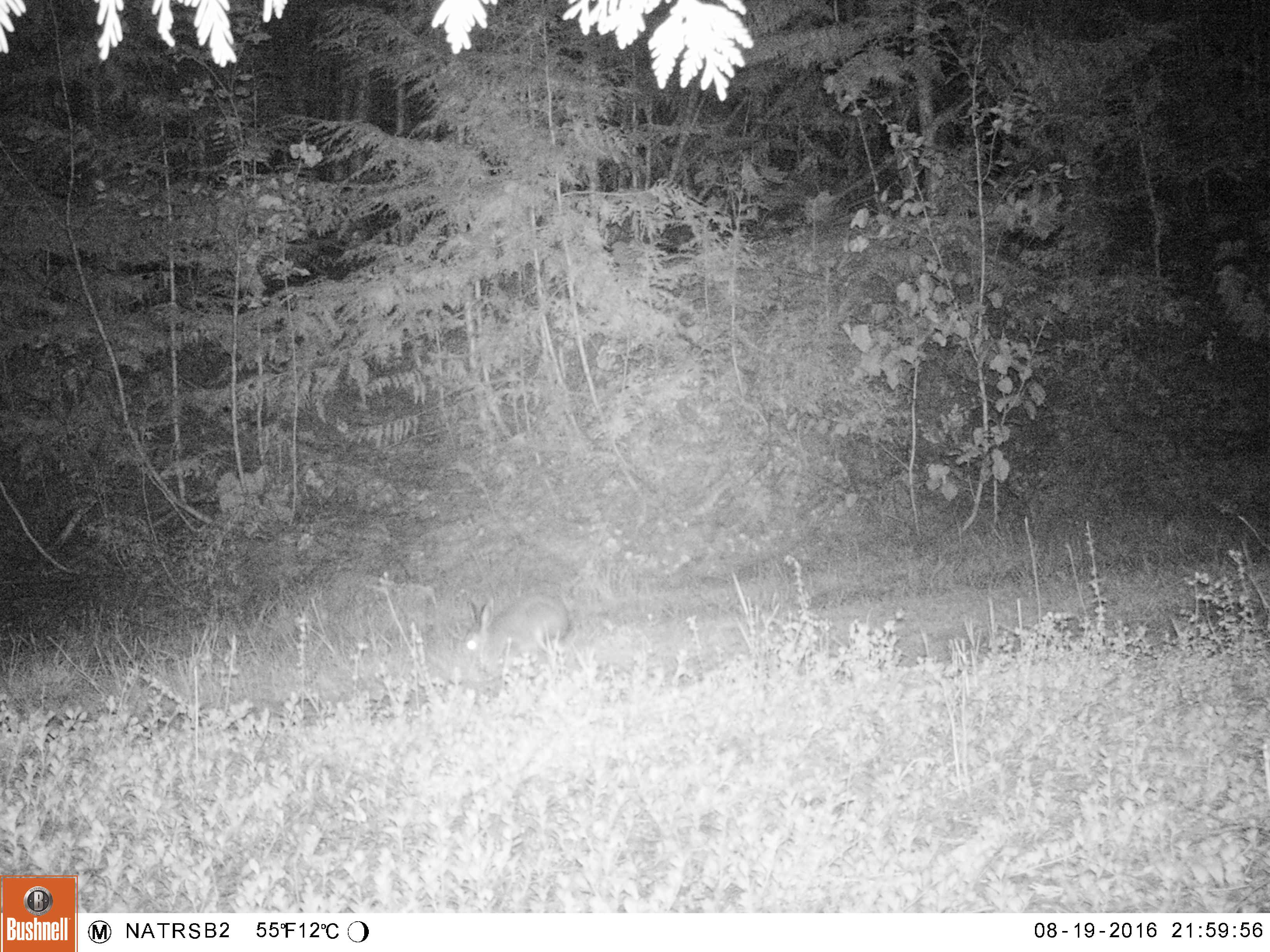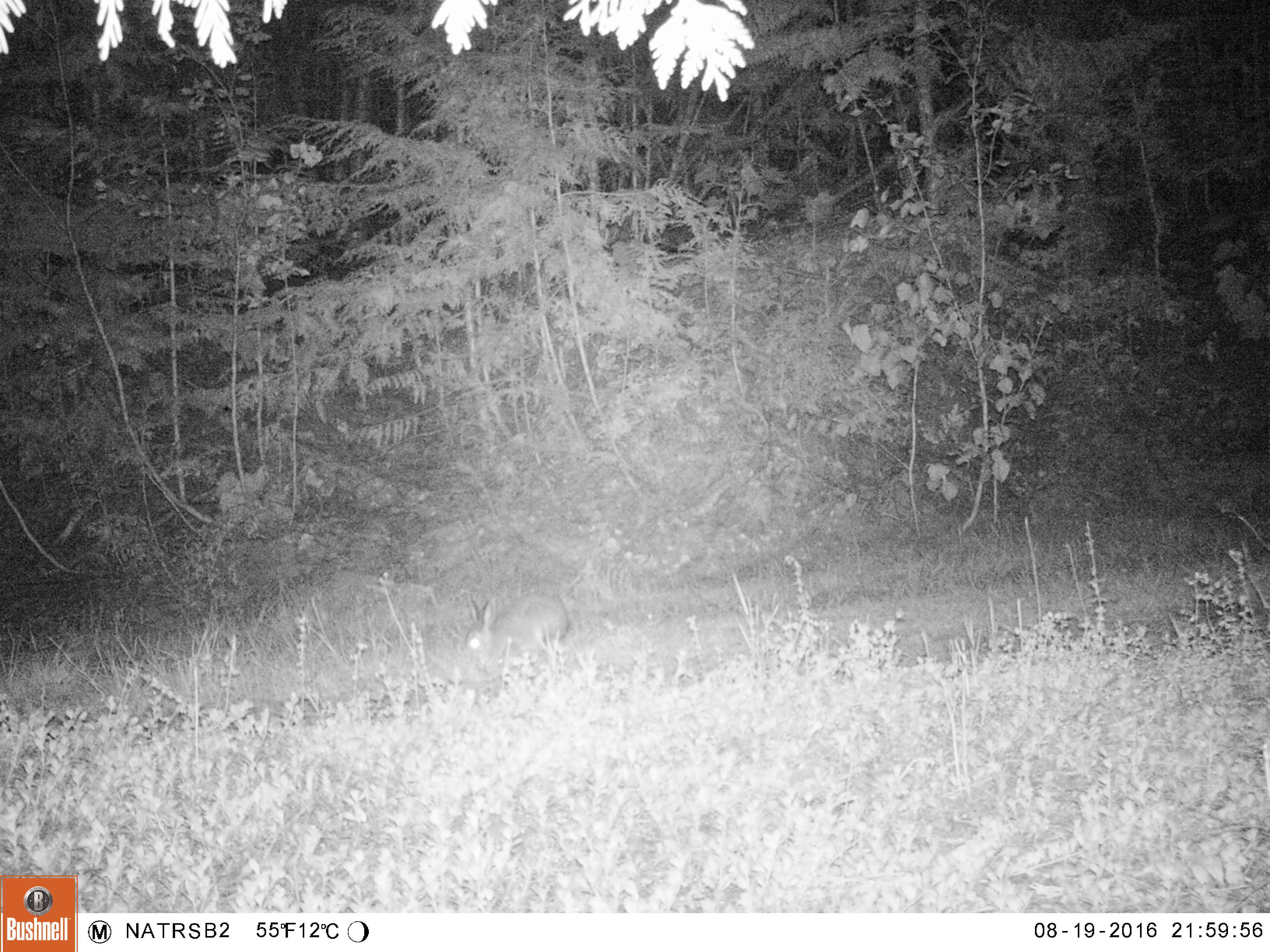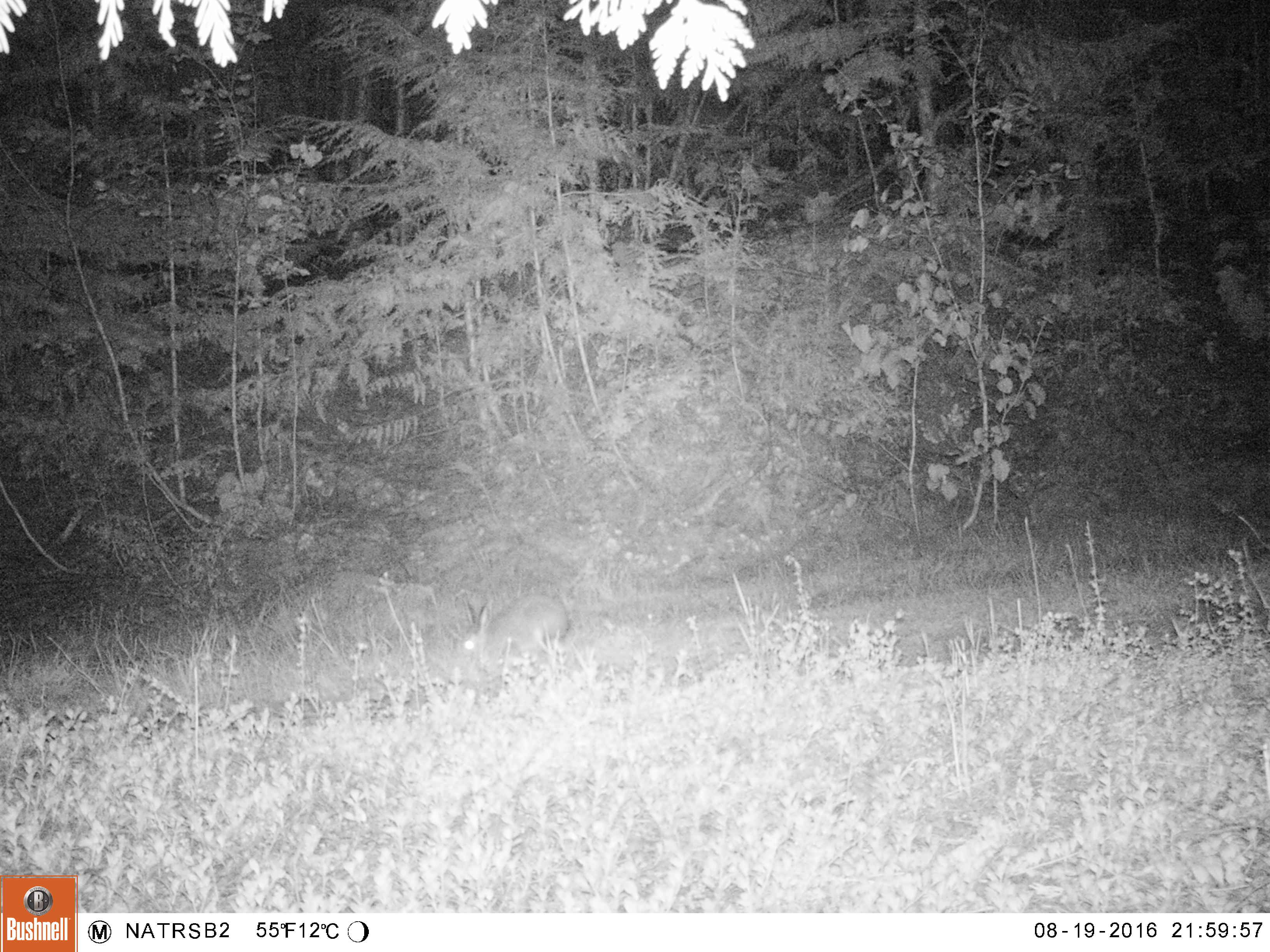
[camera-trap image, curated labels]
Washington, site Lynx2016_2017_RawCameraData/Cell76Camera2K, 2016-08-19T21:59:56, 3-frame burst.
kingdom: Animalia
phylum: Chordata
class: Mammalia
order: Lagomorpha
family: Leporidae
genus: Lepus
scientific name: Lepus americanus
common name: snowshoe hare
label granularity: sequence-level